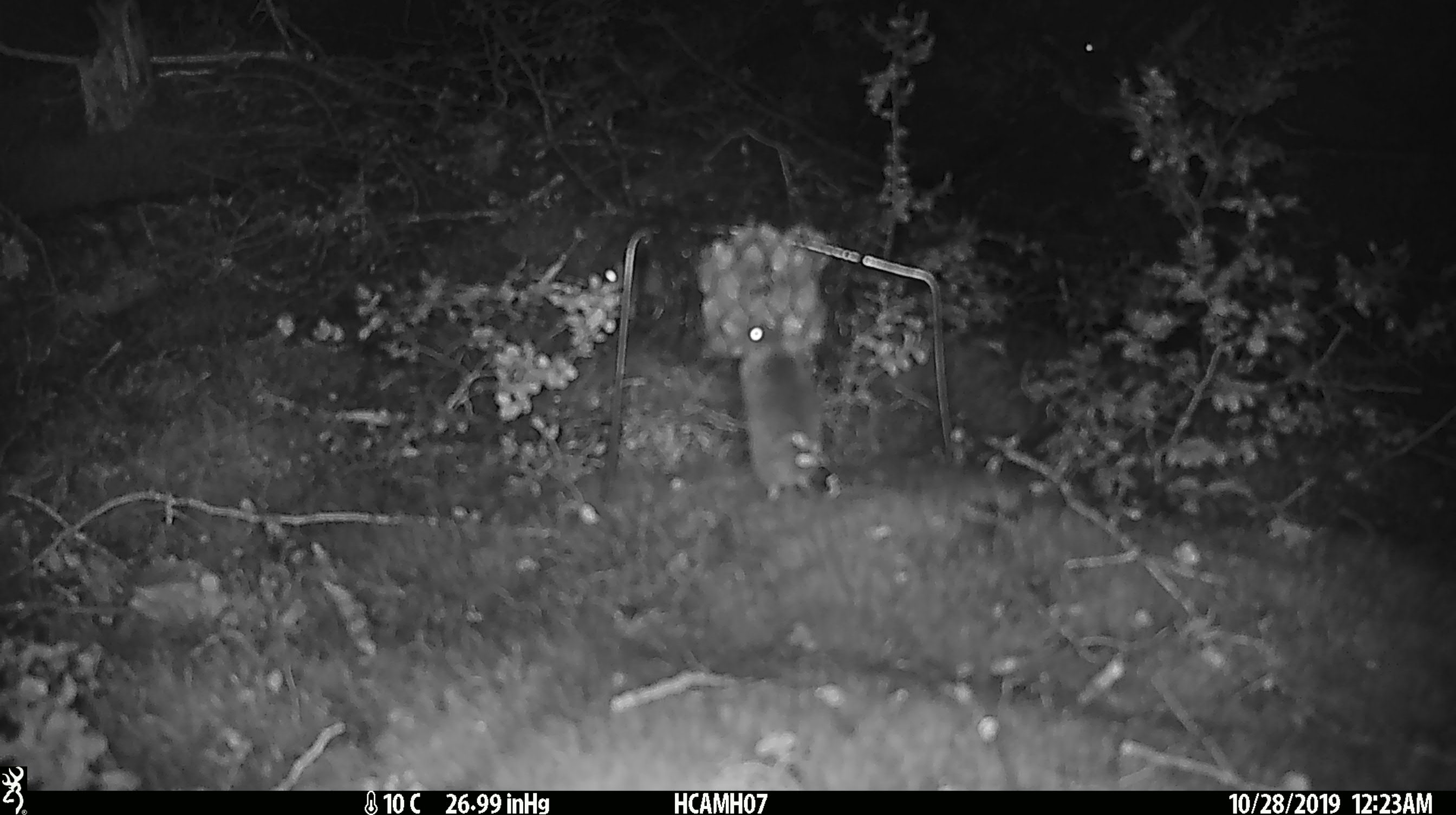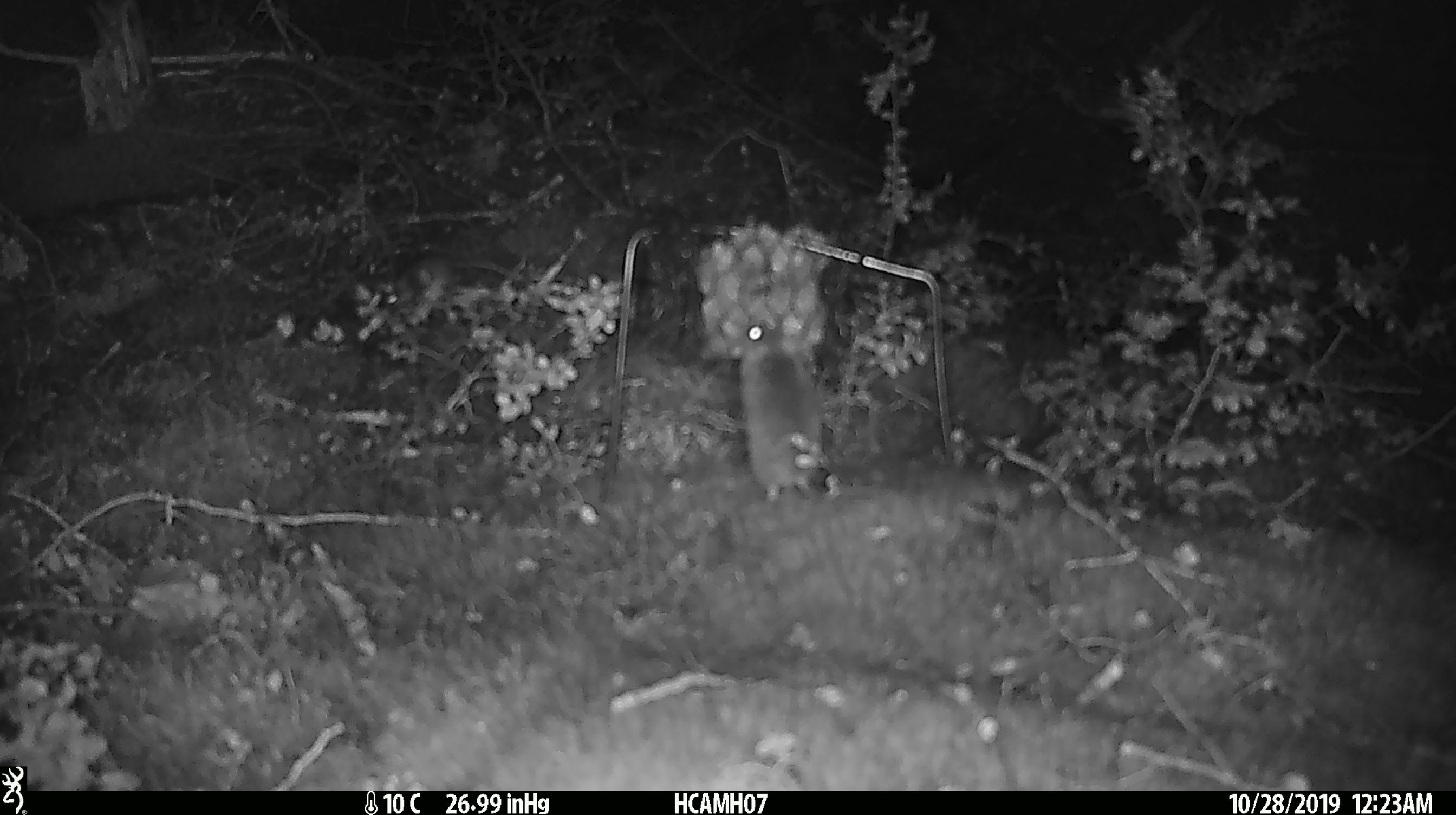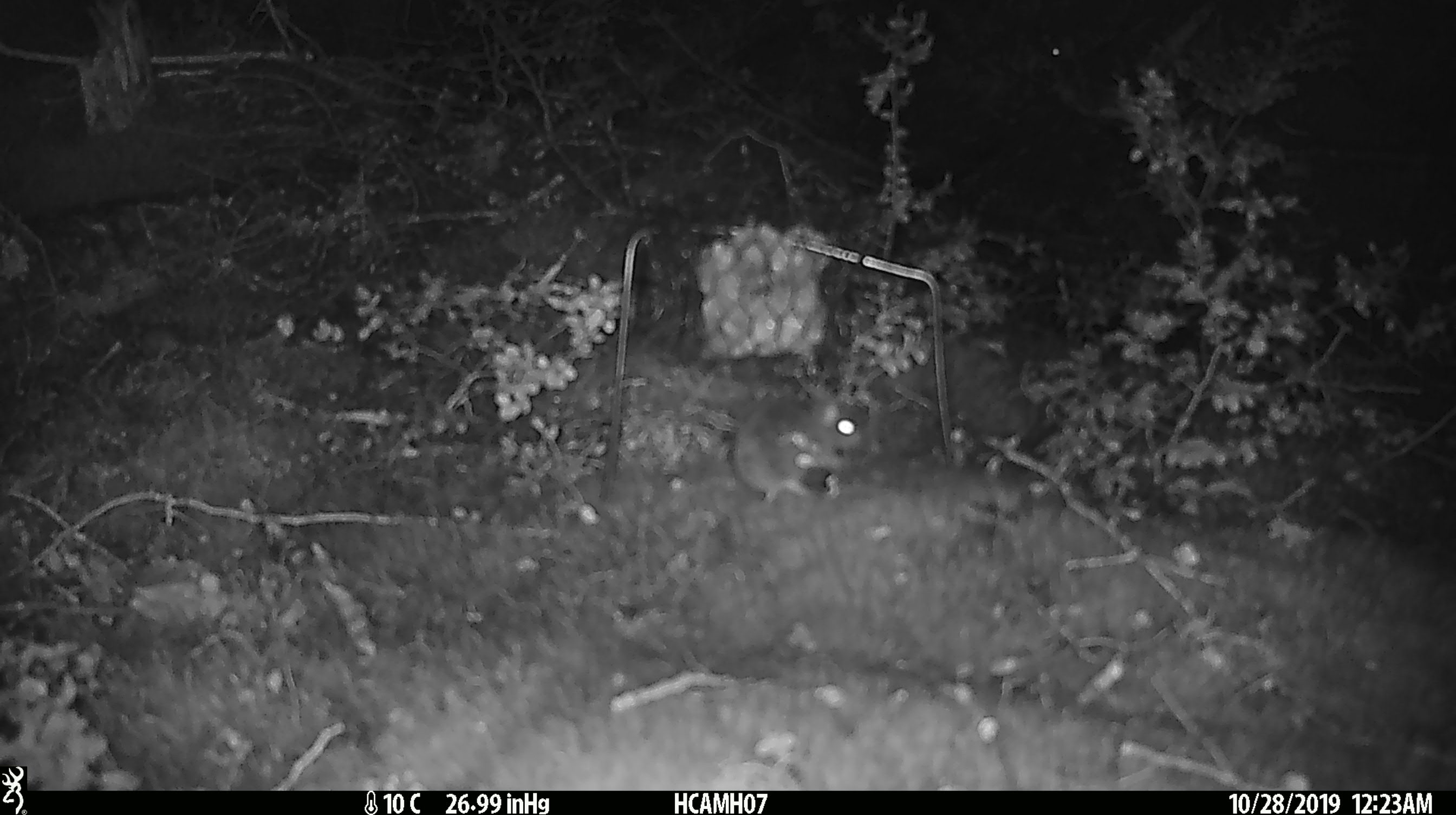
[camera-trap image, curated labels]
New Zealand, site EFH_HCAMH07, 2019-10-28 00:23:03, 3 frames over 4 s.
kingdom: Animalia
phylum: Chordata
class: Mammalia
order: Rodentia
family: Muridae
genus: Mus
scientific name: Mus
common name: mouse